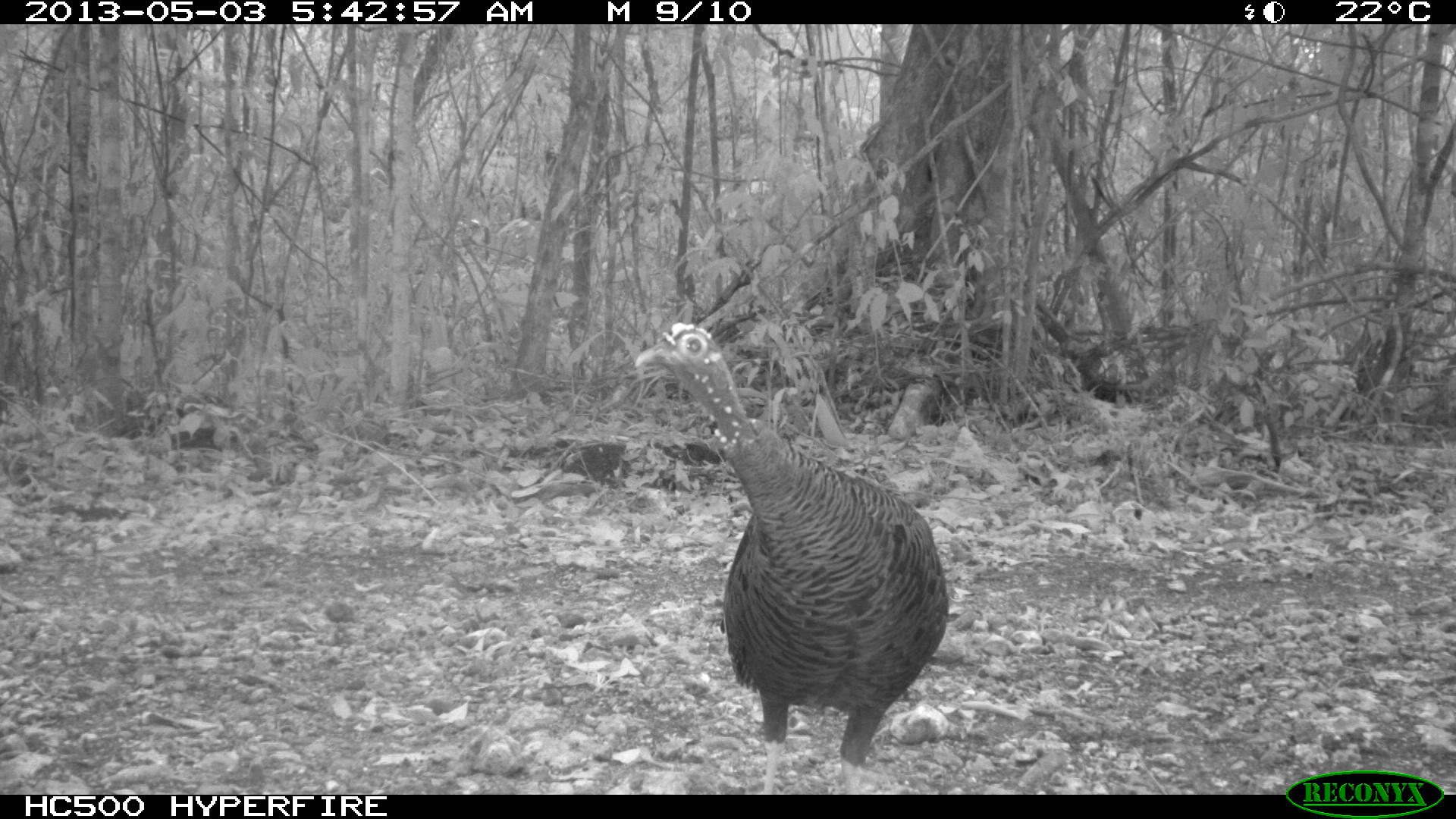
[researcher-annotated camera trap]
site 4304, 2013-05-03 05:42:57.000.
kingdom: Animalia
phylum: Chordata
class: Aves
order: Galliformes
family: Phasianidae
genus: Meleagris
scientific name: Meleagris ocellata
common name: ocellated turkey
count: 1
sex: female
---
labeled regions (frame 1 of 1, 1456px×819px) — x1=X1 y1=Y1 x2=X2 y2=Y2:
meleagris ocellata: x1=633 y1=322 x2=948 y2=794